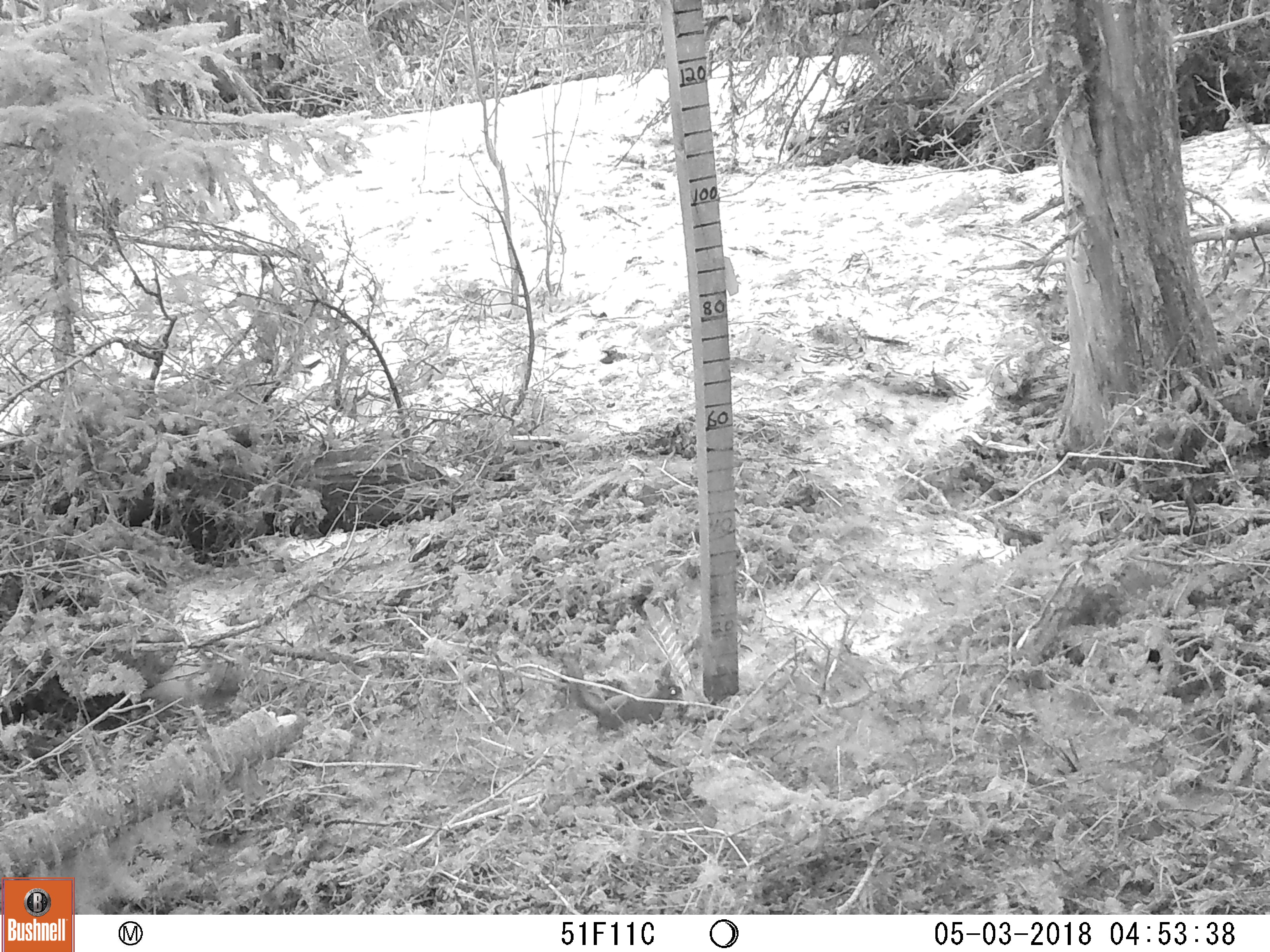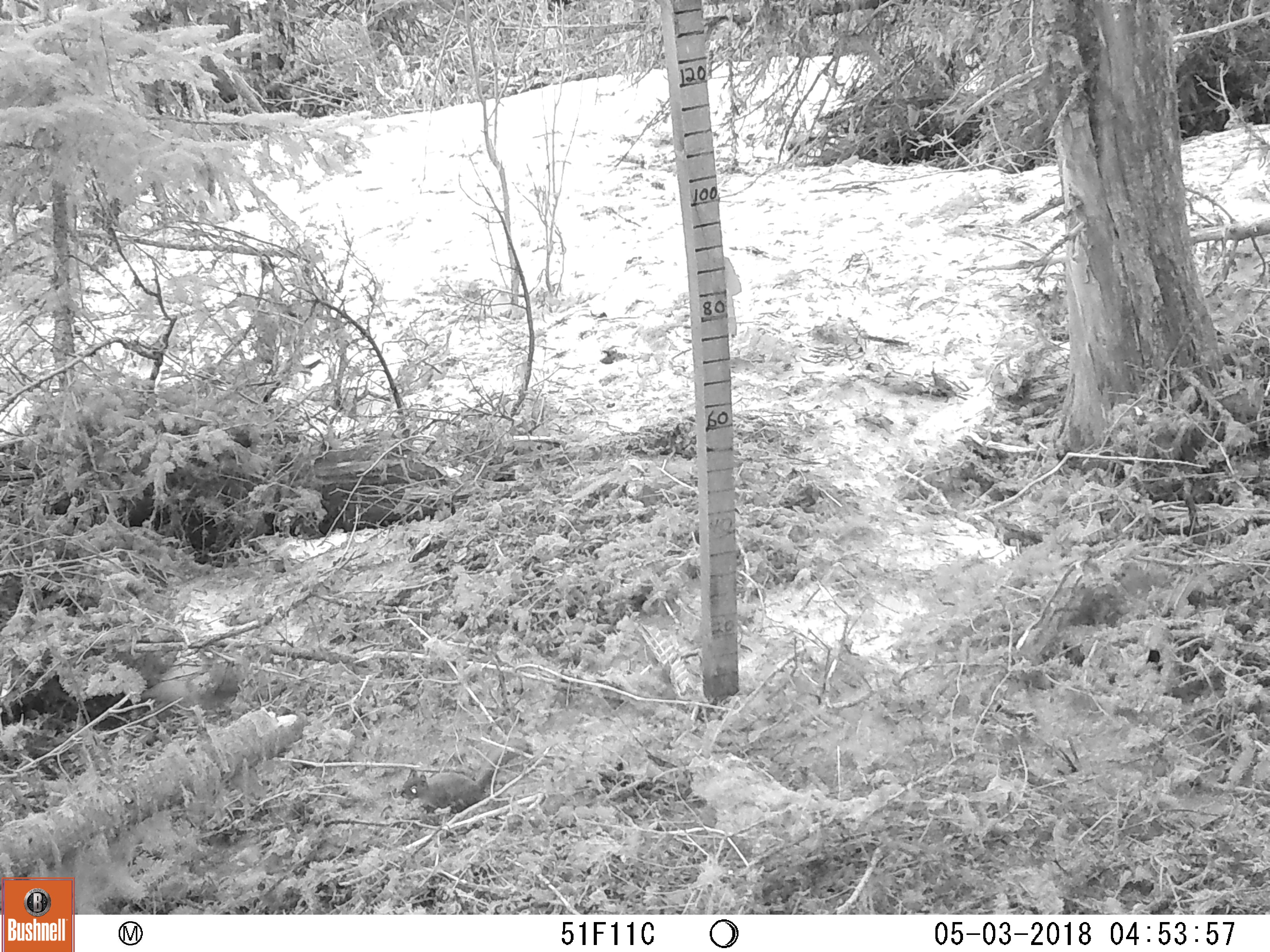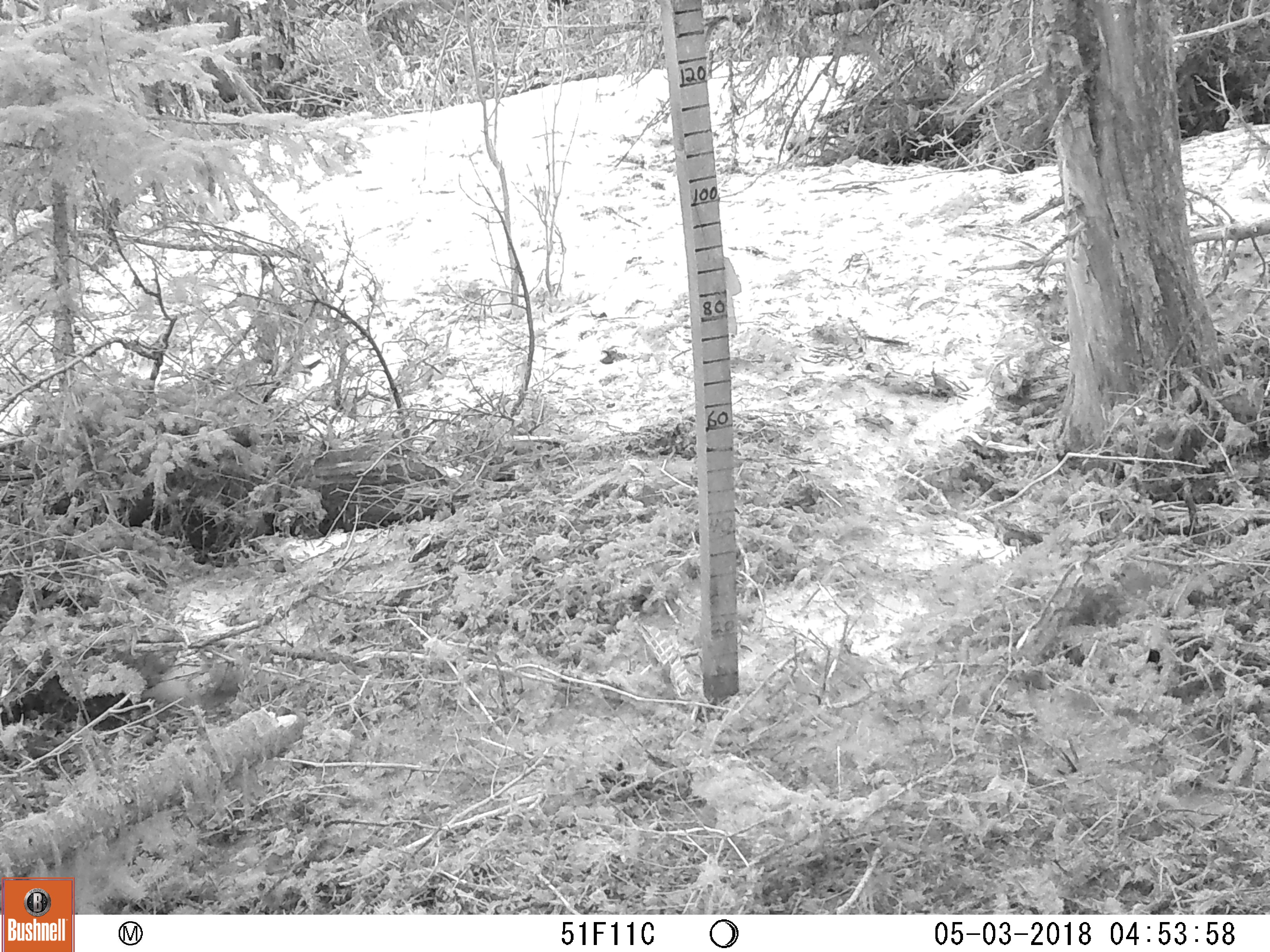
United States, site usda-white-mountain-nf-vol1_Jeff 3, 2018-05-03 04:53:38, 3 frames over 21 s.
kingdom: Animalia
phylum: Chordata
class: Mammalia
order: Rodentia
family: Sciuridae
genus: Tamiasciurus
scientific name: Tamiasciurus hudsonicus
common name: red squirrel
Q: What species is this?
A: Red squirrel (Tamiasciurus hudsonicus).